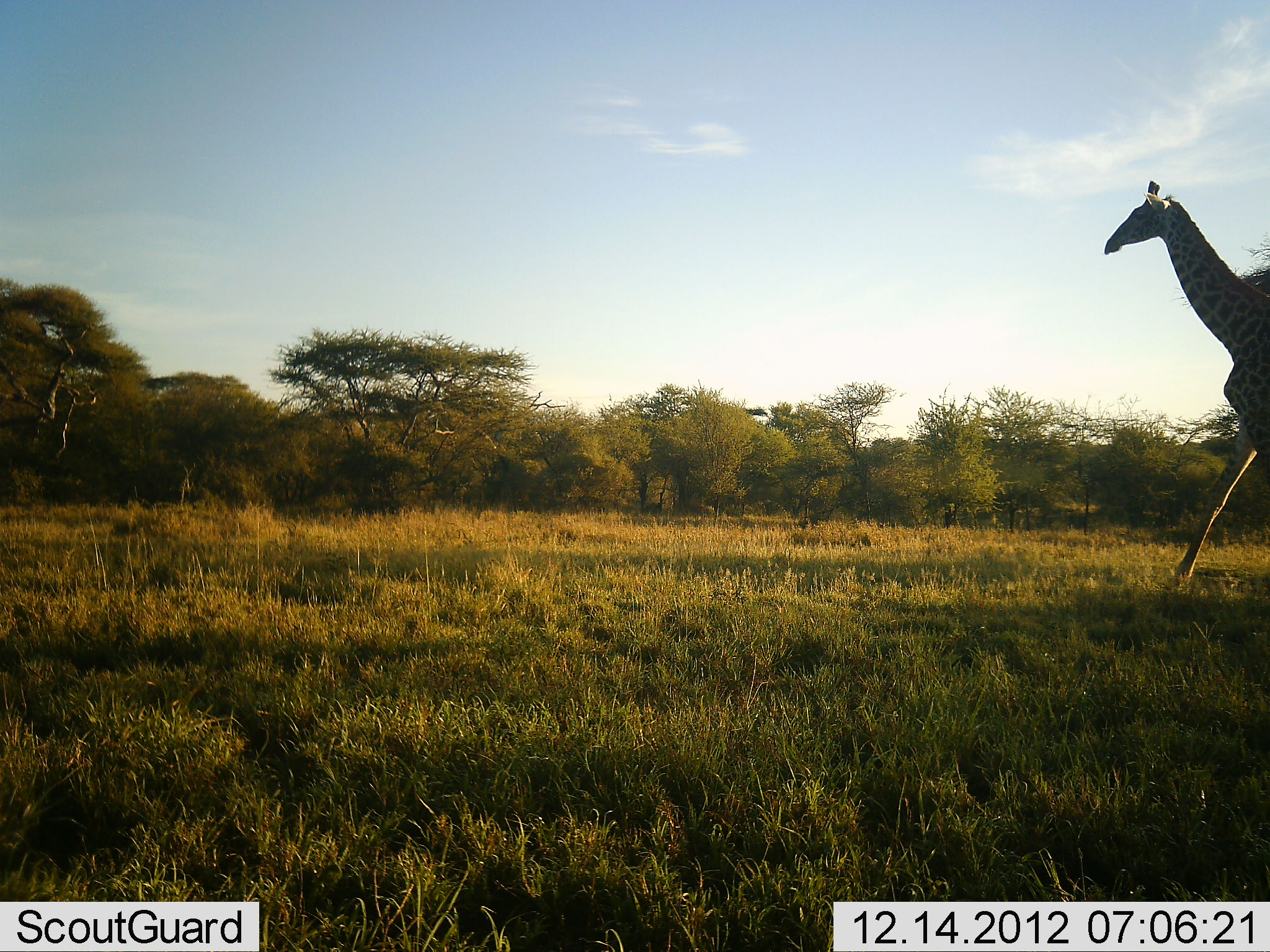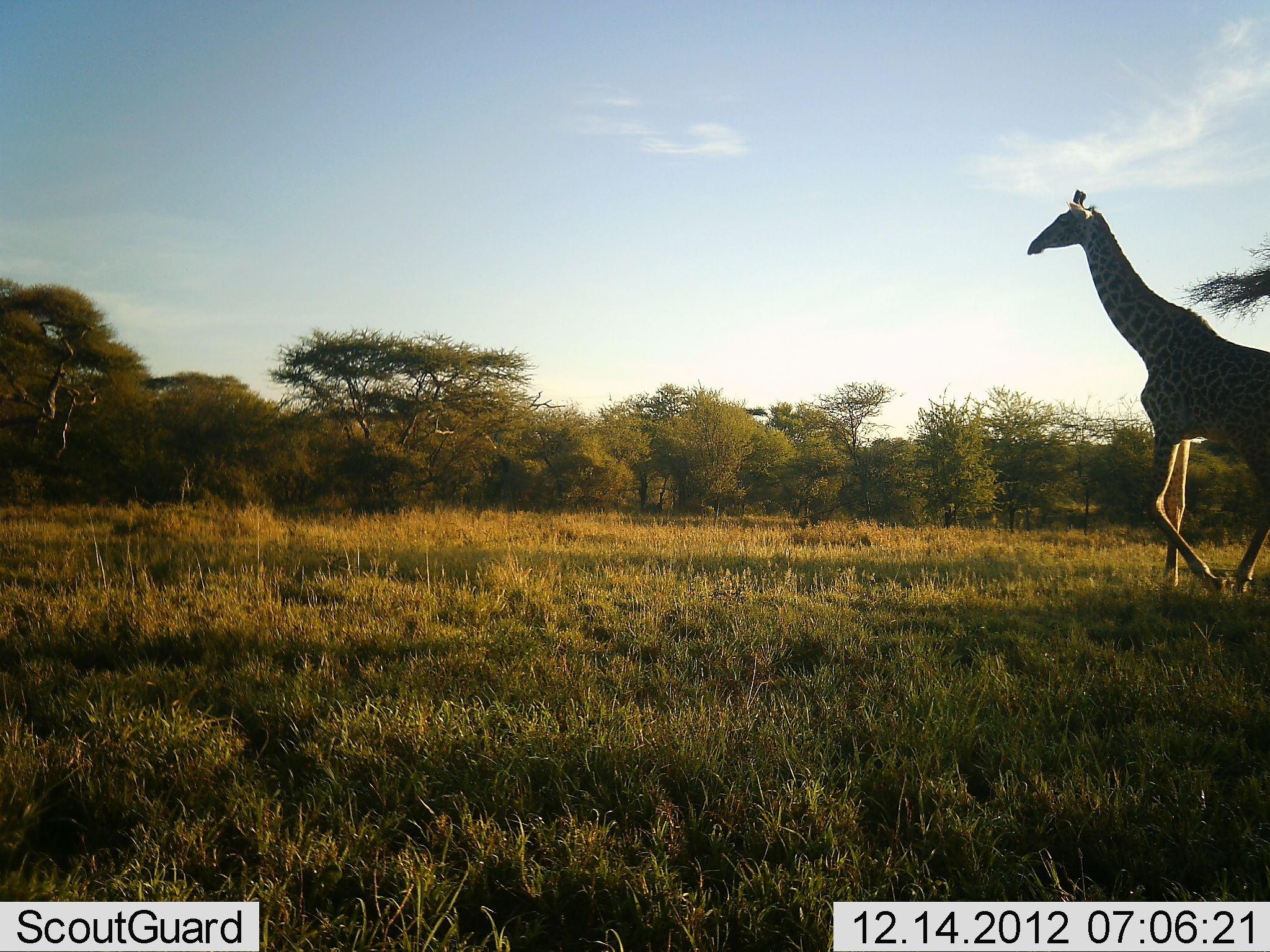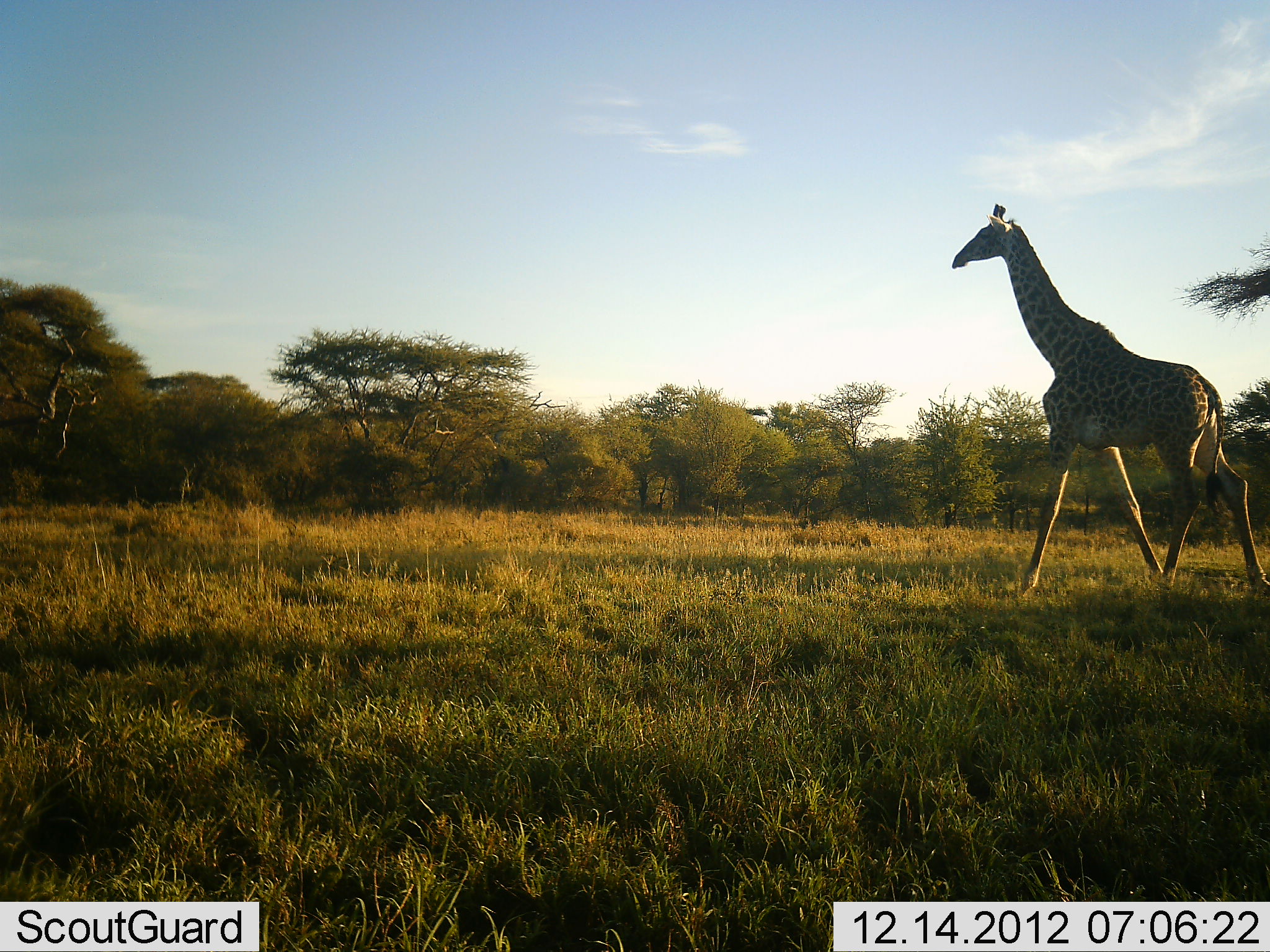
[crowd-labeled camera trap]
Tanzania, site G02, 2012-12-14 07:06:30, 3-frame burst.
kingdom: Animalia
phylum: Chordata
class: Mammalia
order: Artiodactyla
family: Giraffidae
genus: Giraffa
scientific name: Giraffa camelopardalis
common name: giraffe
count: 1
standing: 6%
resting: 0%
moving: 97%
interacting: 0%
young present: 0%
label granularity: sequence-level